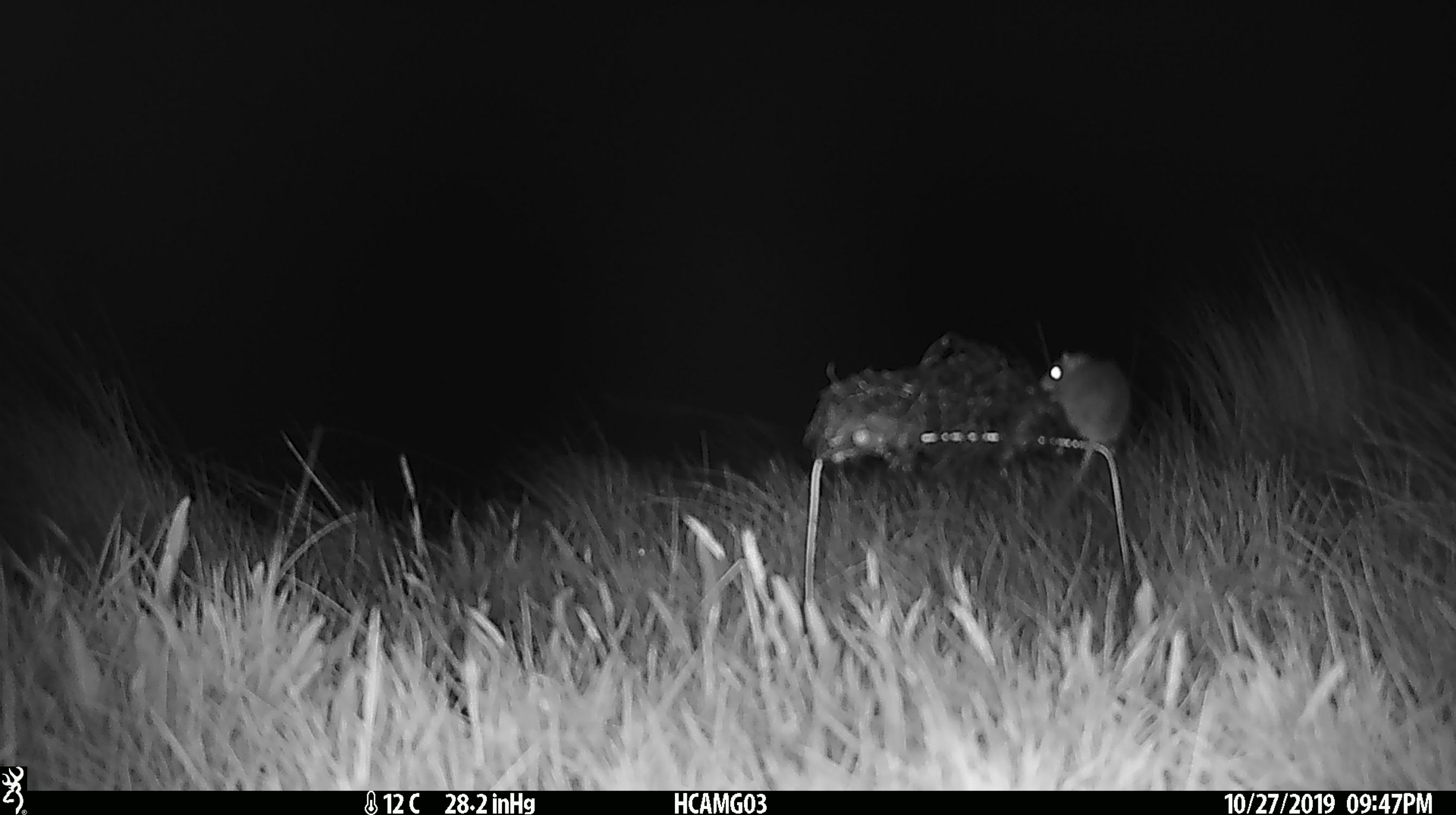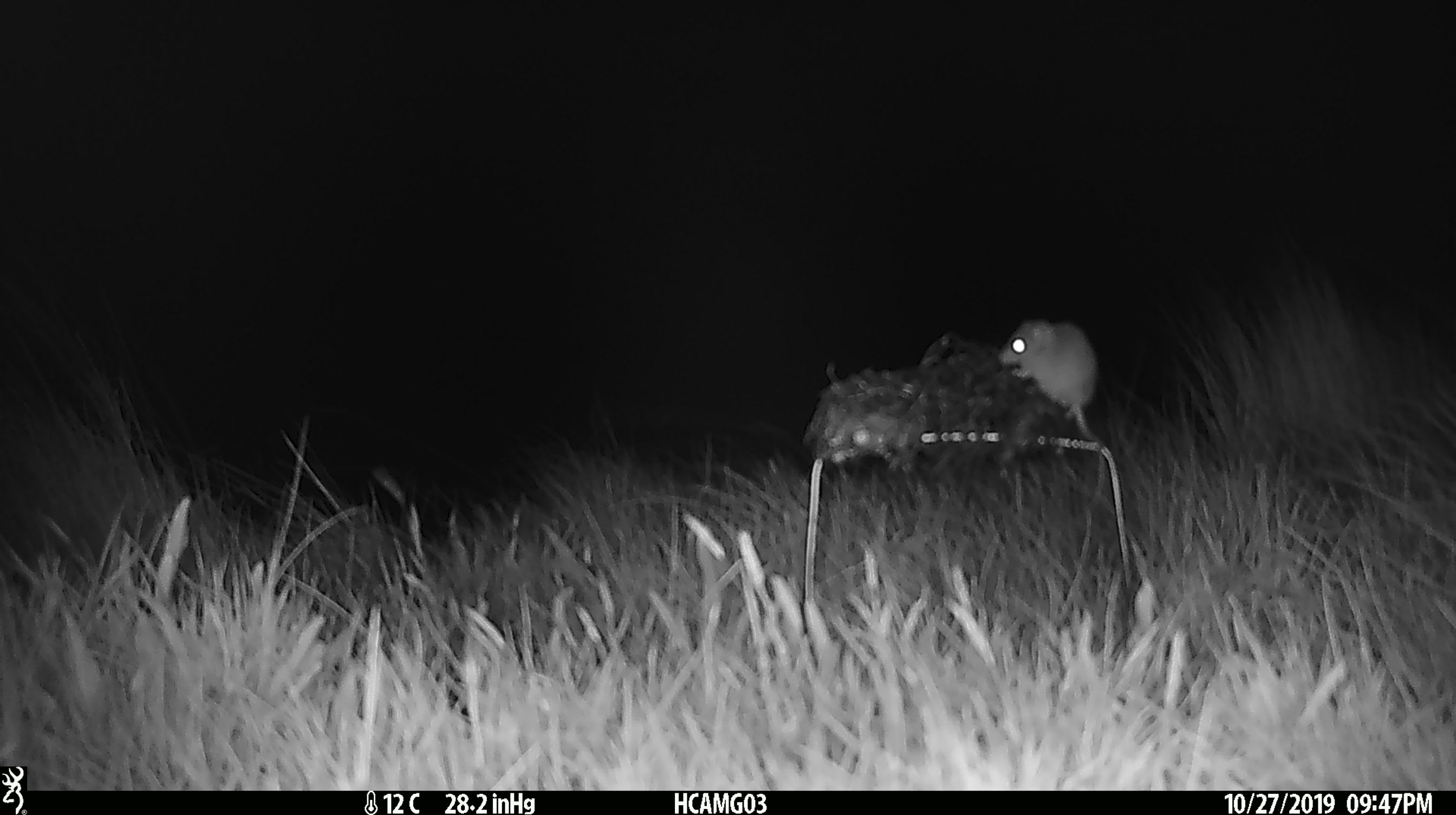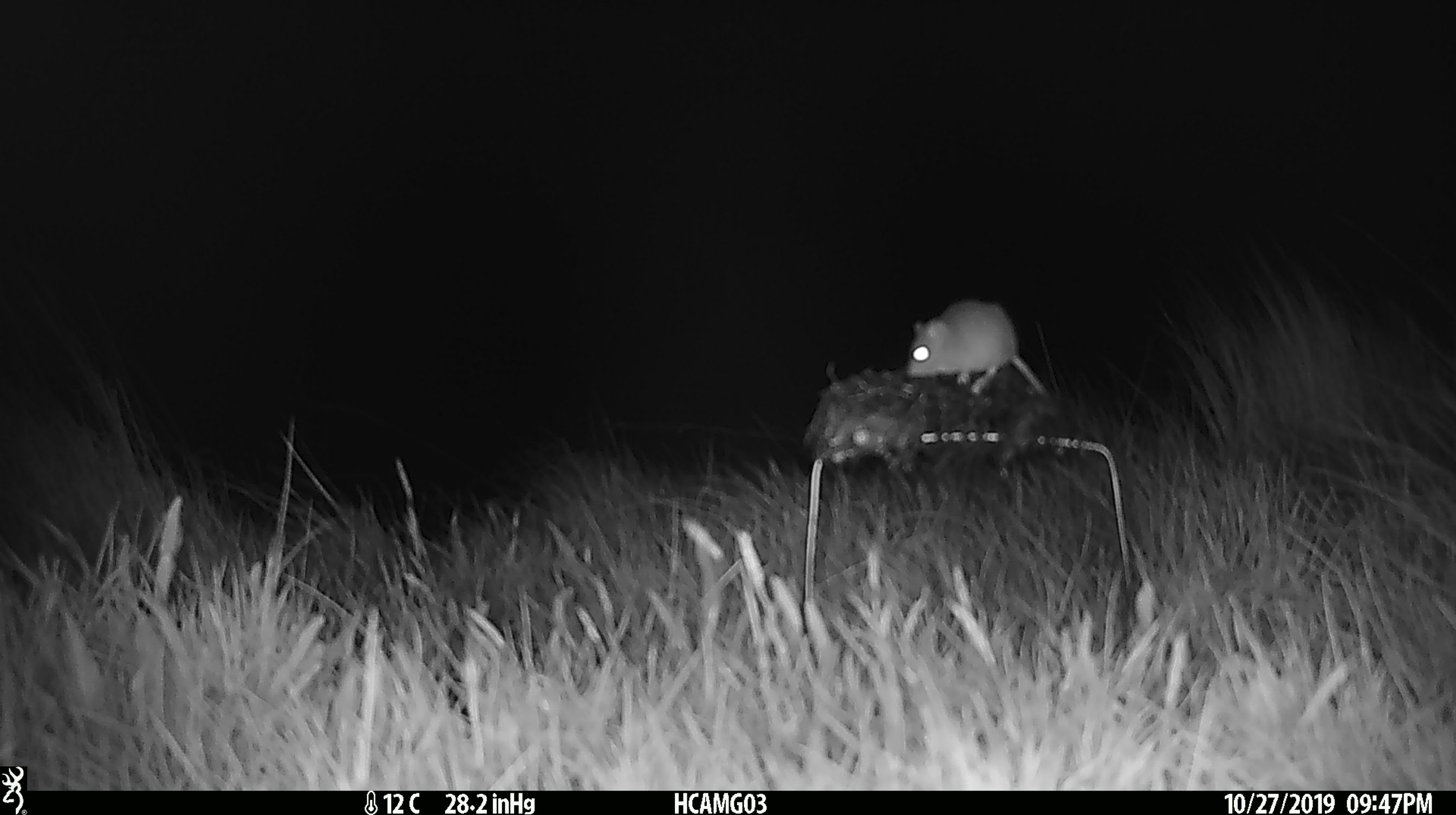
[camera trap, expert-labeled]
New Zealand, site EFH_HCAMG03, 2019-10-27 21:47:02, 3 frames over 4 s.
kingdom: Animalia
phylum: Chordata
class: Mammalia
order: Rodentia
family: Muridae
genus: Mus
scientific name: Mus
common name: mouse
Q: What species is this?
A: Mouse (Mus).